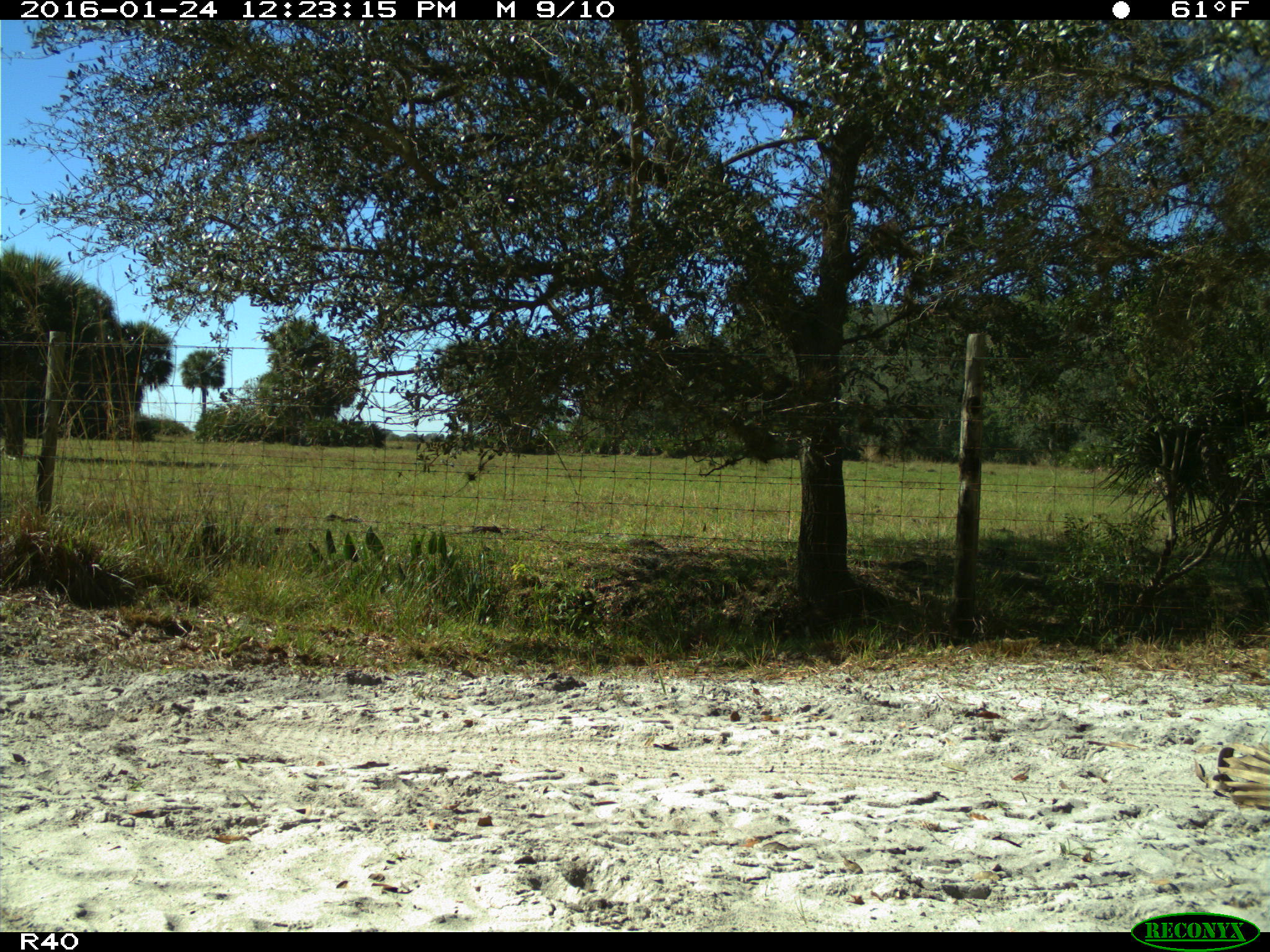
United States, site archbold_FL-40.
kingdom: Animalia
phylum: Chordata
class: Mammalia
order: Carnivora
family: Procyonidae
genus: Procyon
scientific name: Procyon lotor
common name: common raccoon